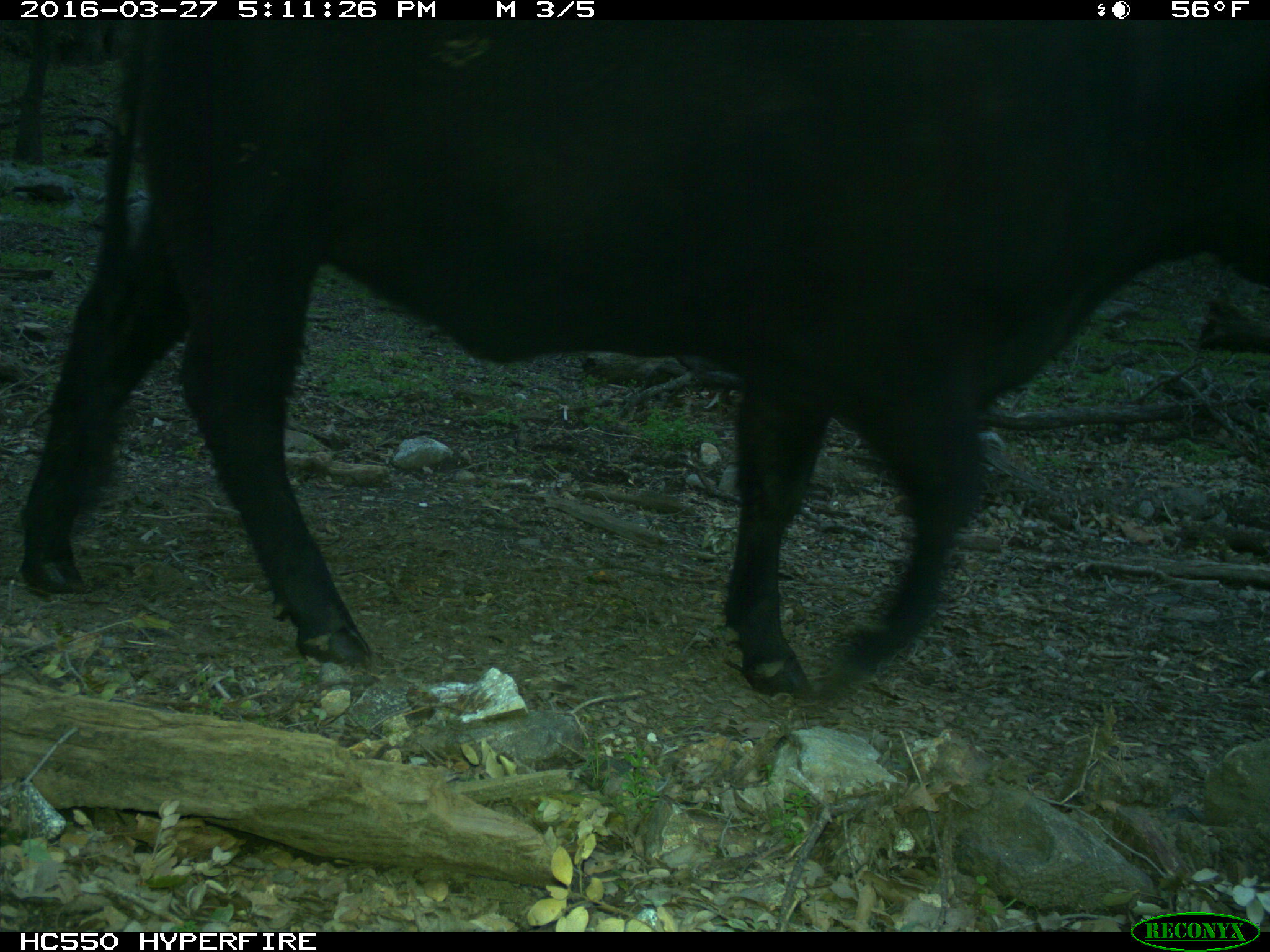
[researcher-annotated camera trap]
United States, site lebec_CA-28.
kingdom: Animalia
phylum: Chordata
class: Mammalia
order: Artiodactyla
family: Bovidae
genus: Bos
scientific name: Bos taurus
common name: domestic cow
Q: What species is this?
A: Bos taurus (domestic cow).